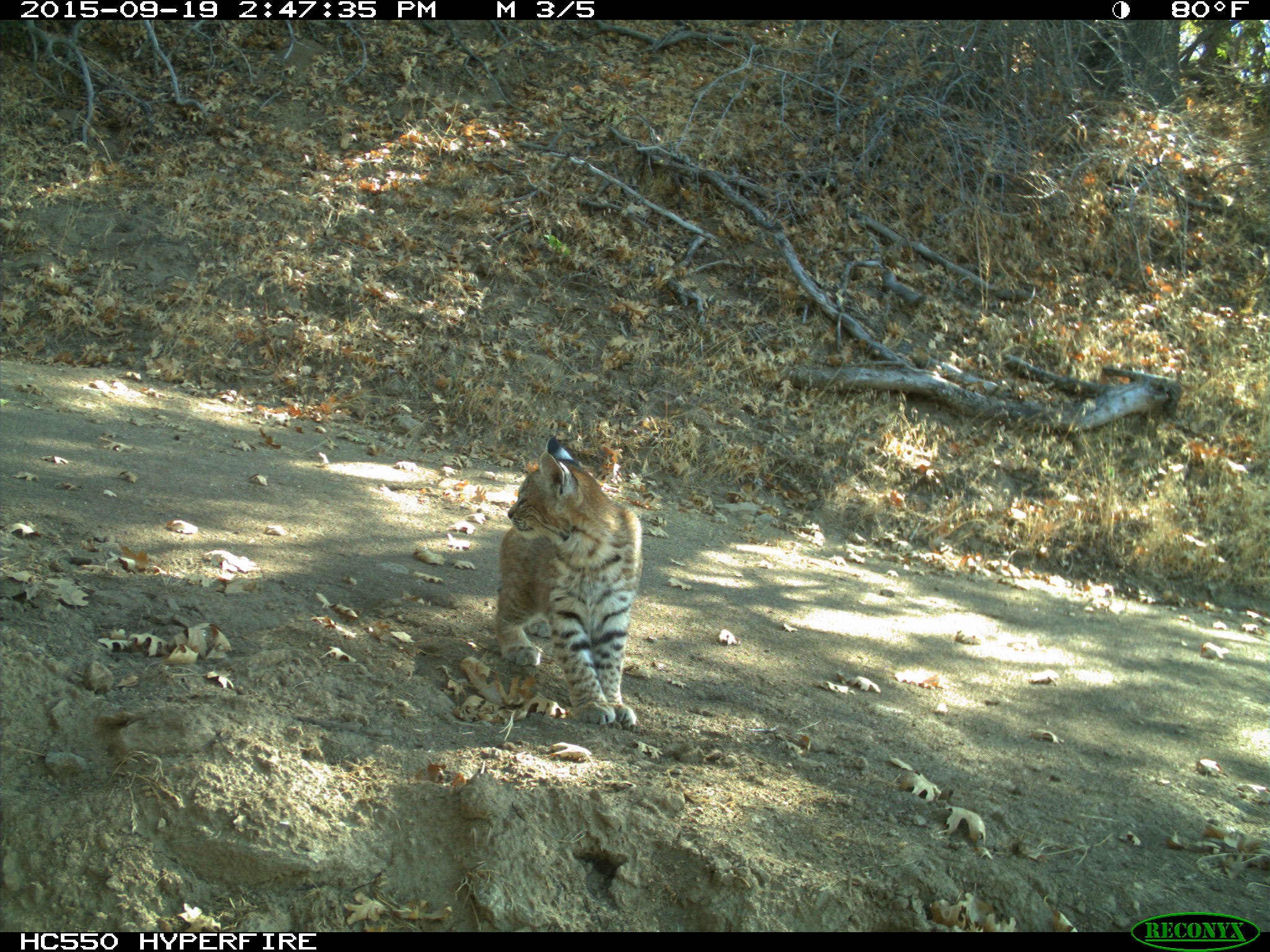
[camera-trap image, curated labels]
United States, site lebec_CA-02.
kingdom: Animalia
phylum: Chordata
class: Mammalia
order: Carnivora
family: Felidae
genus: Lynx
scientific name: Lynx rufus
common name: bobcat